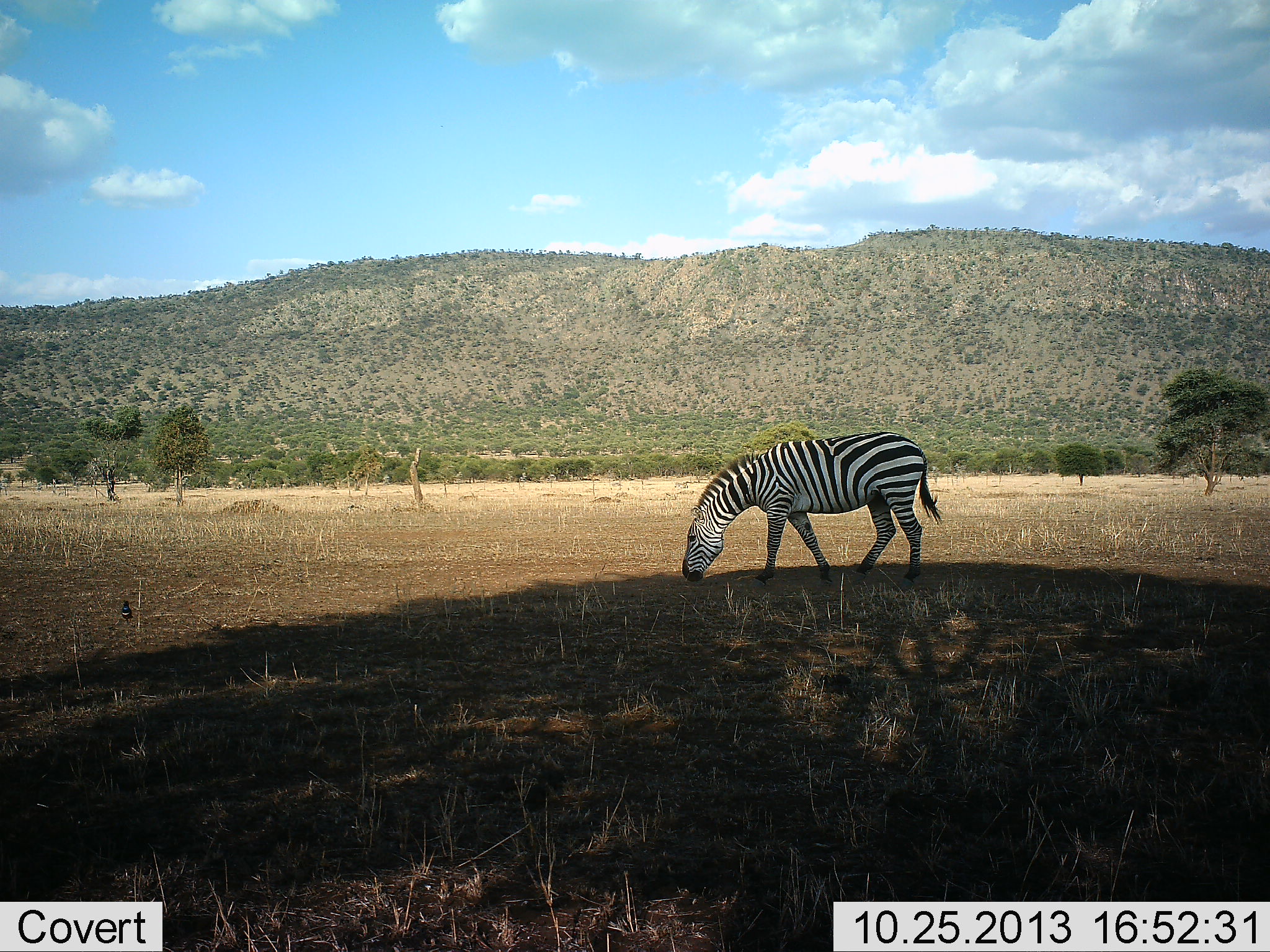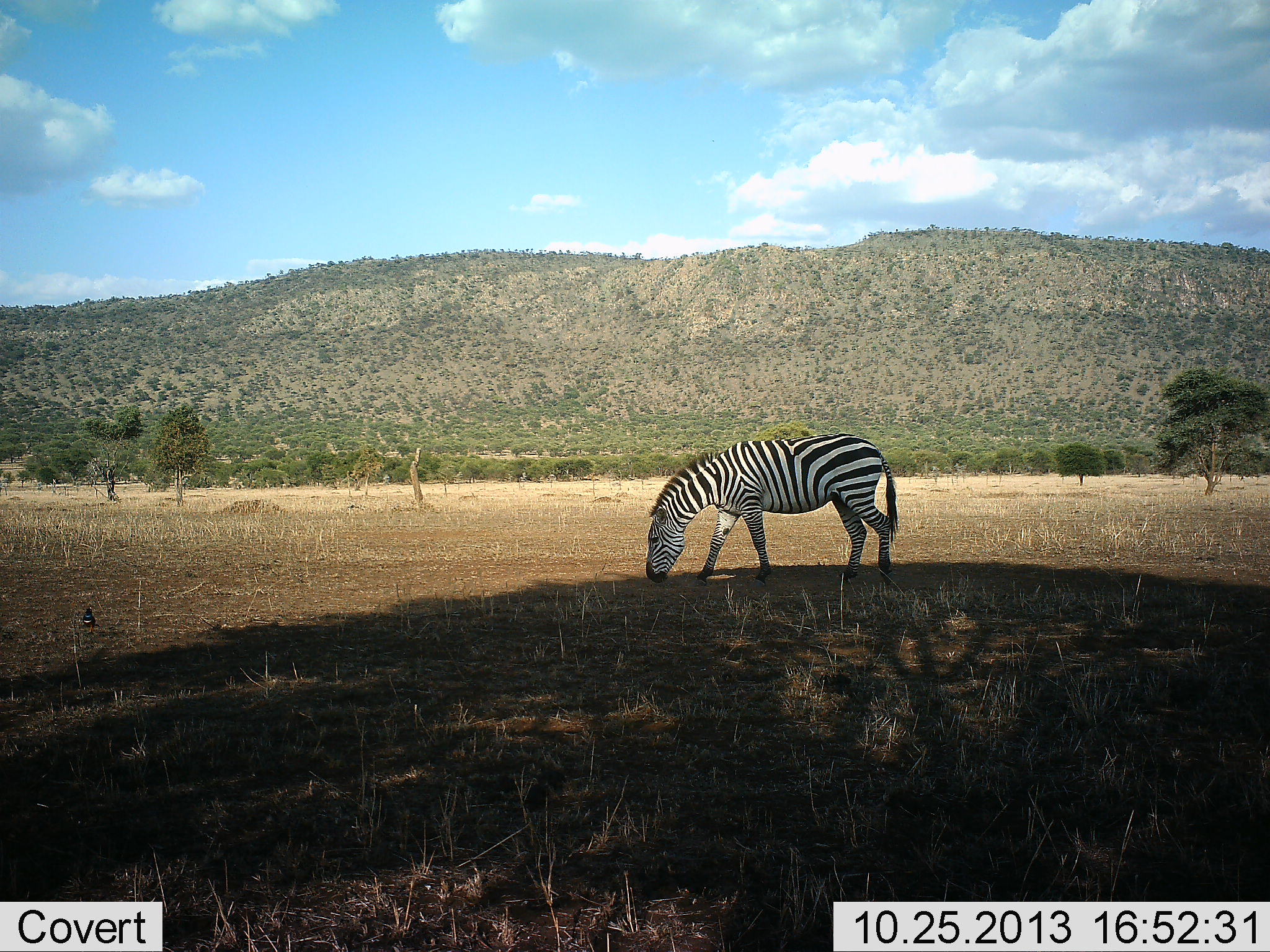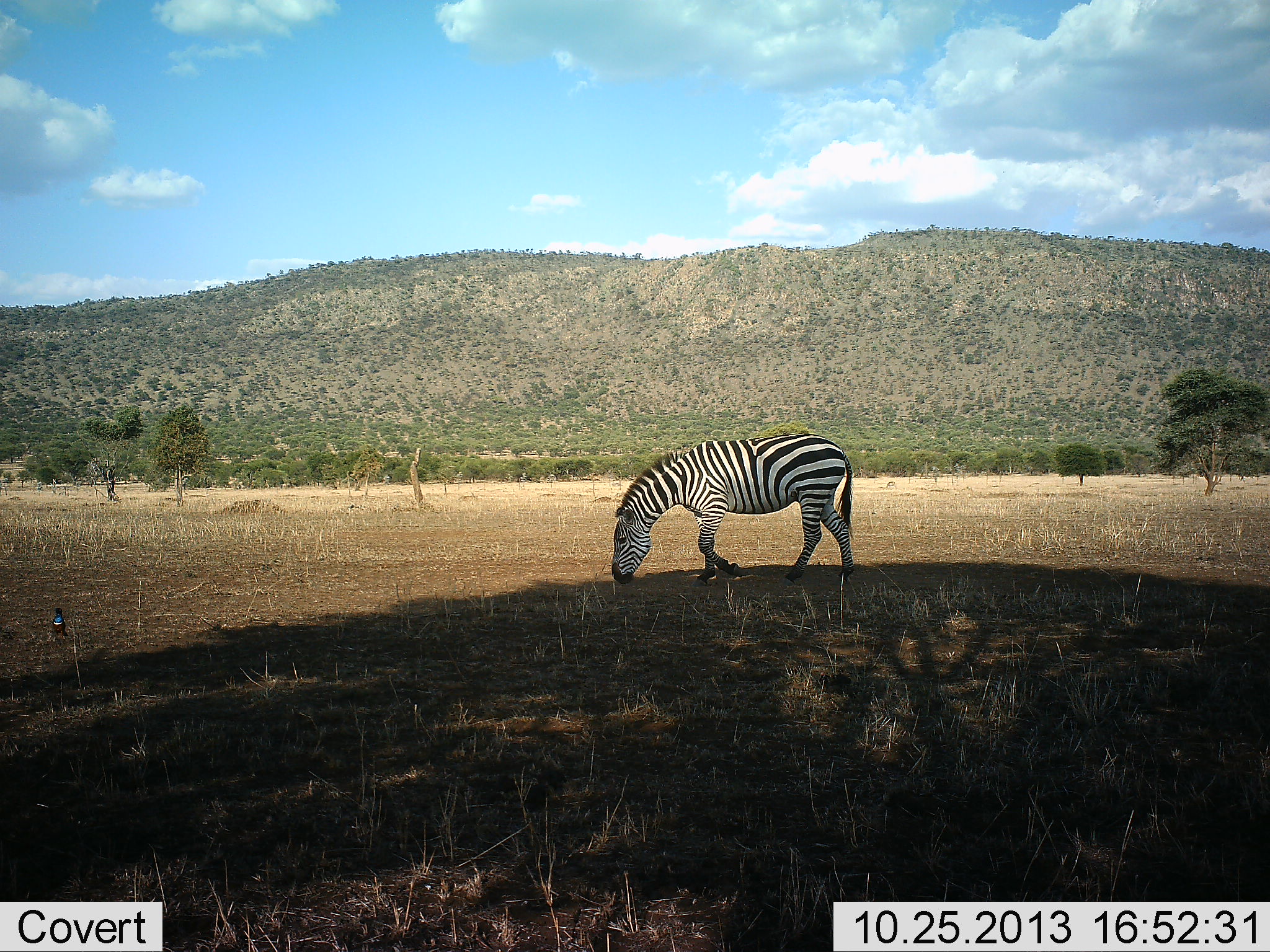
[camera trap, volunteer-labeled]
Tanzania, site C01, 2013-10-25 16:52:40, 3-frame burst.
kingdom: Animalia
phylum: Chordata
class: Mammalia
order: Perissodactyla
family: Equidae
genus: Equus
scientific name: Equus quagga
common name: plains zebra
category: zebra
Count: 1.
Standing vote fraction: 6%.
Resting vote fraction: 1%.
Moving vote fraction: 32%.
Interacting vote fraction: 0%.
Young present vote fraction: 0%.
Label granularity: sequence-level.